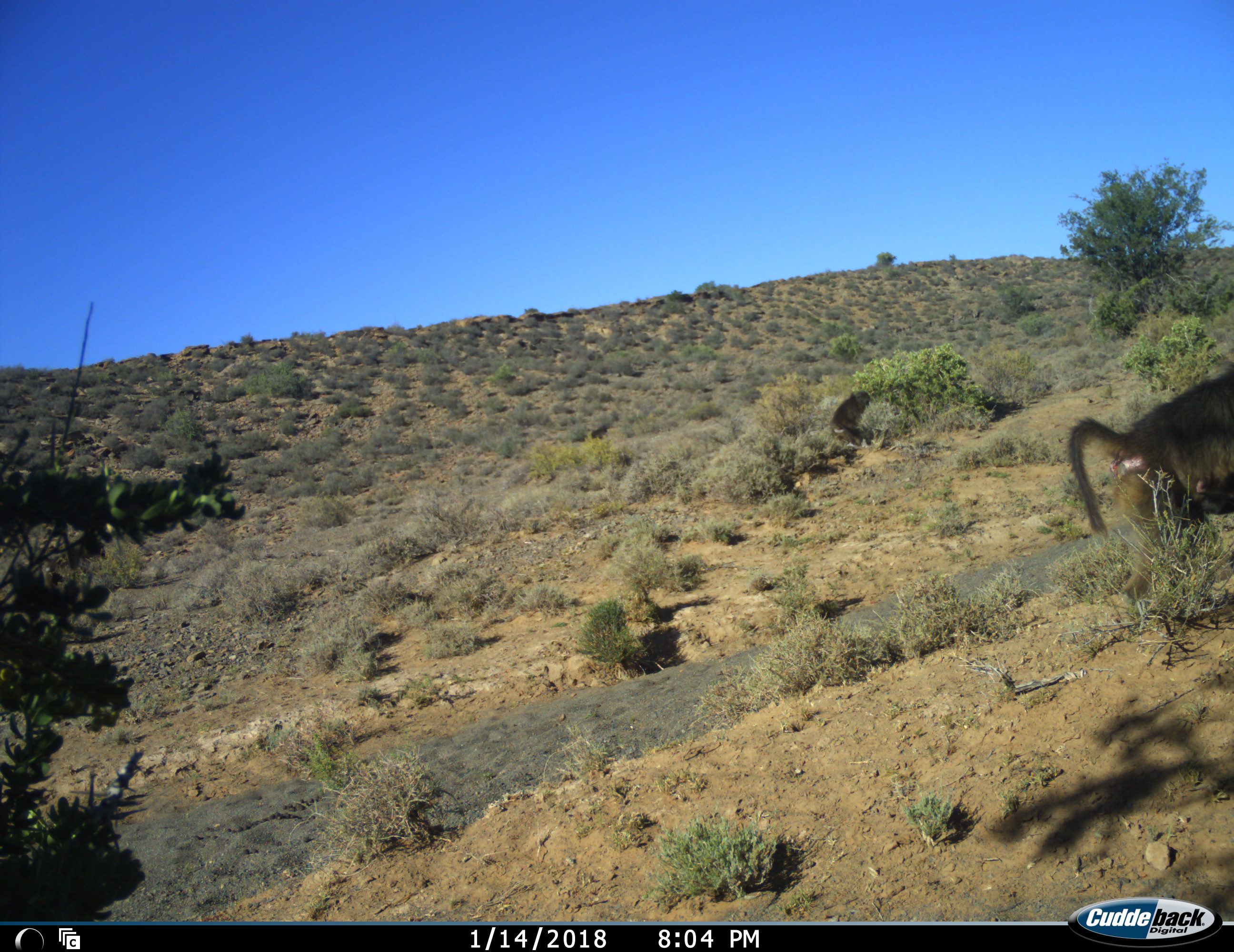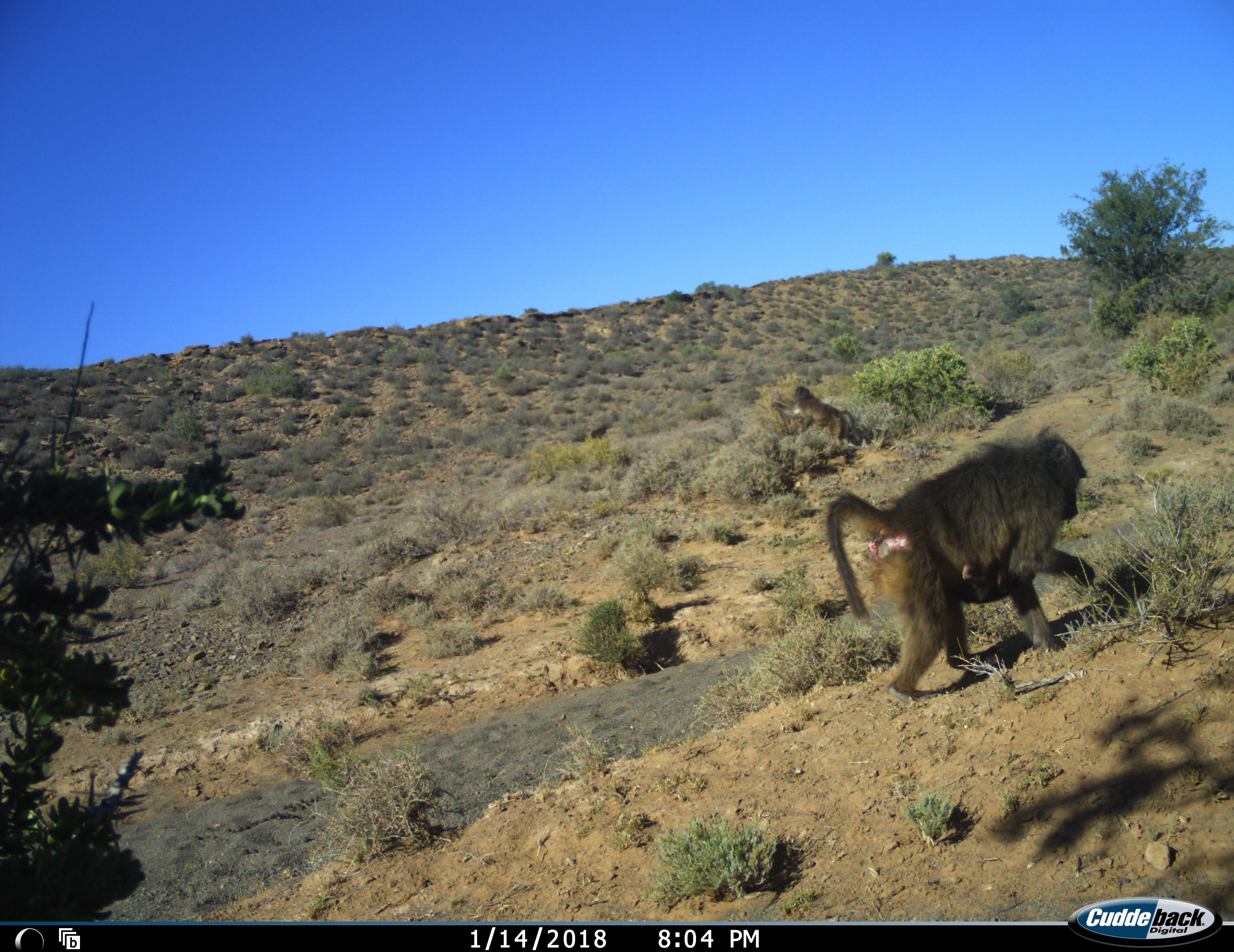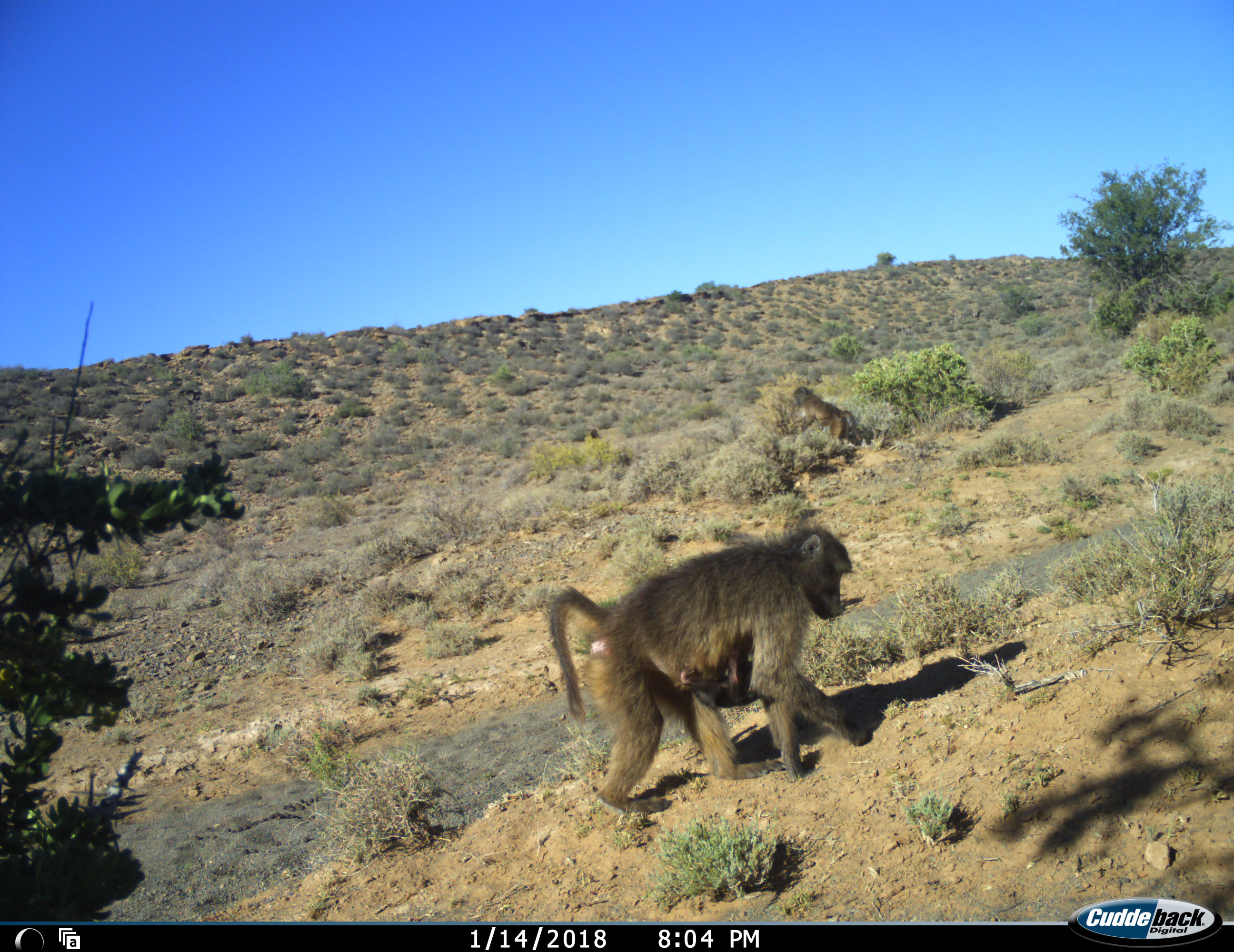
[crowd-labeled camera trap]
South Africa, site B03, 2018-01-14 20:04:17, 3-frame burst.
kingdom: Animalia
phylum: Chordata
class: Mammalia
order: Primates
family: Cercopithecidae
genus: Papio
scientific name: Papio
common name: baboon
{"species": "baboon (Papio)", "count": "4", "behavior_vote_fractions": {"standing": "20%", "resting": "0%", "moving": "80%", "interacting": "10%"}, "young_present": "50%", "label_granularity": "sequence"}